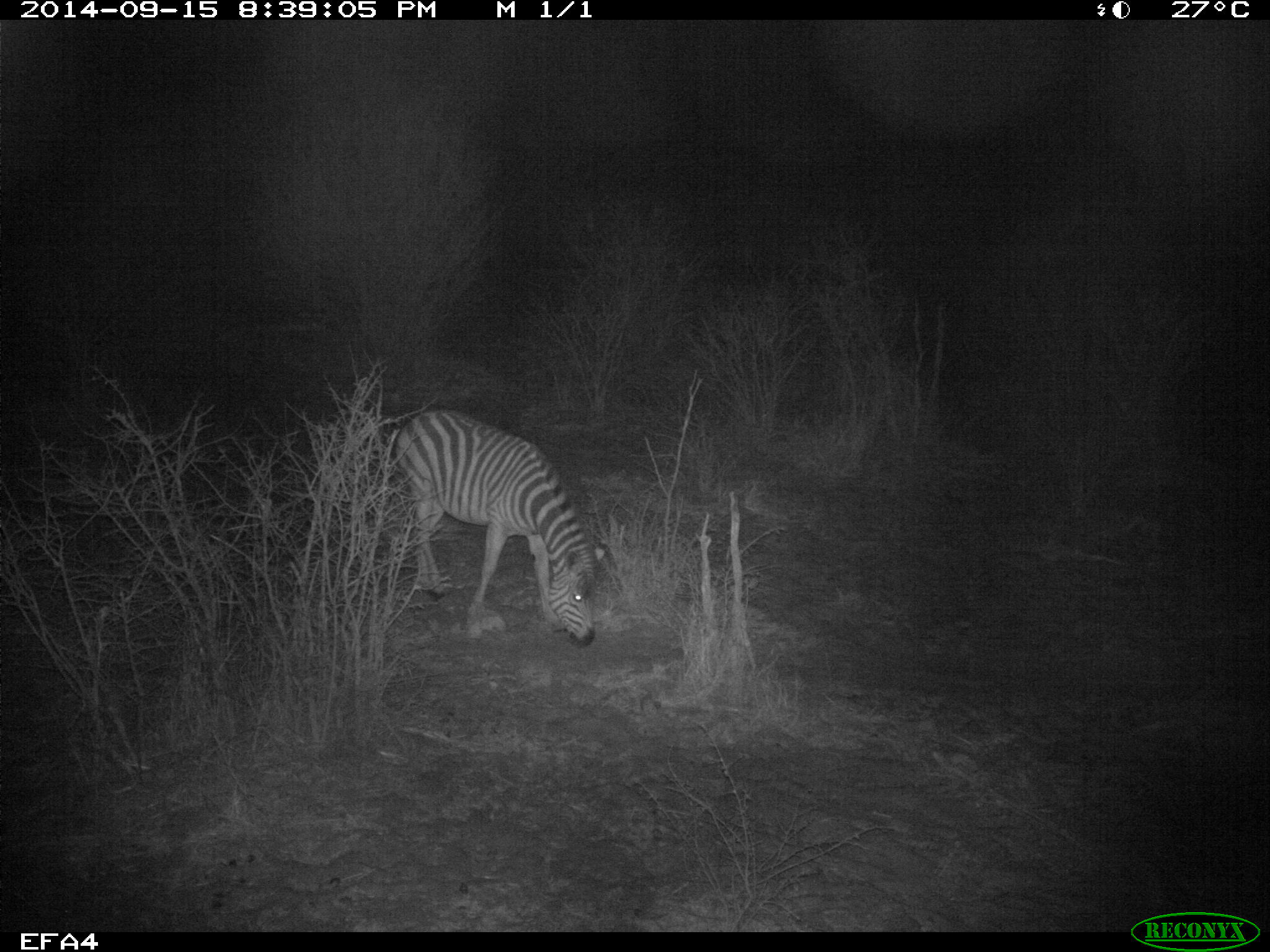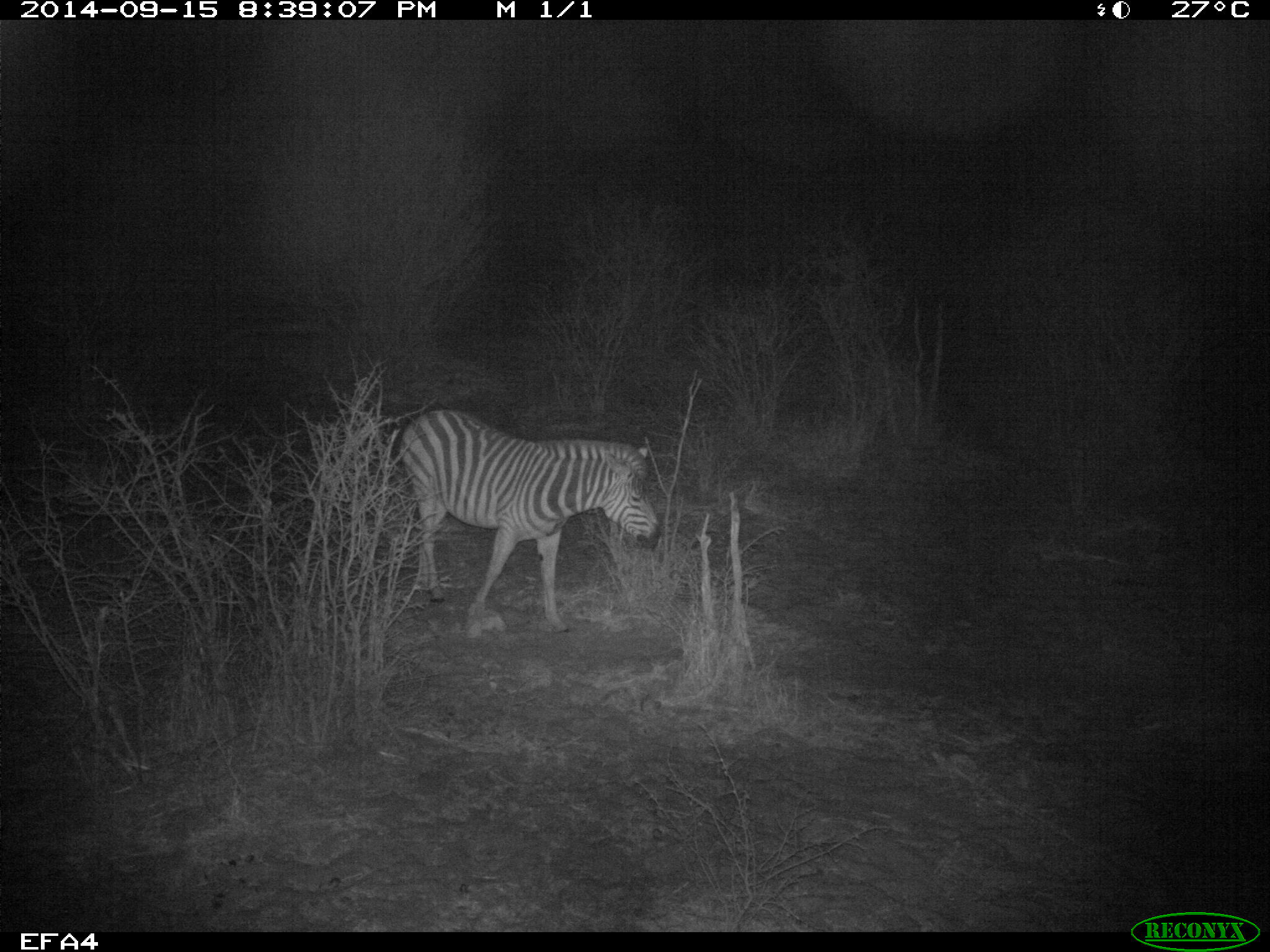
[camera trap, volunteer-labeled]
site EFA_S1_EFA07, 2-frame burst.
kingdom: Animalia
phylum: Chordata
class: Mammalia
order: Perissodactyla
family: Equidae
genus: Equus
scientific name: Equus quagga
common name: plains zebra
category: zebraplains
Zebraplains (plains zebra) (Equus quagga), count 1. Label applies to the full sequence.